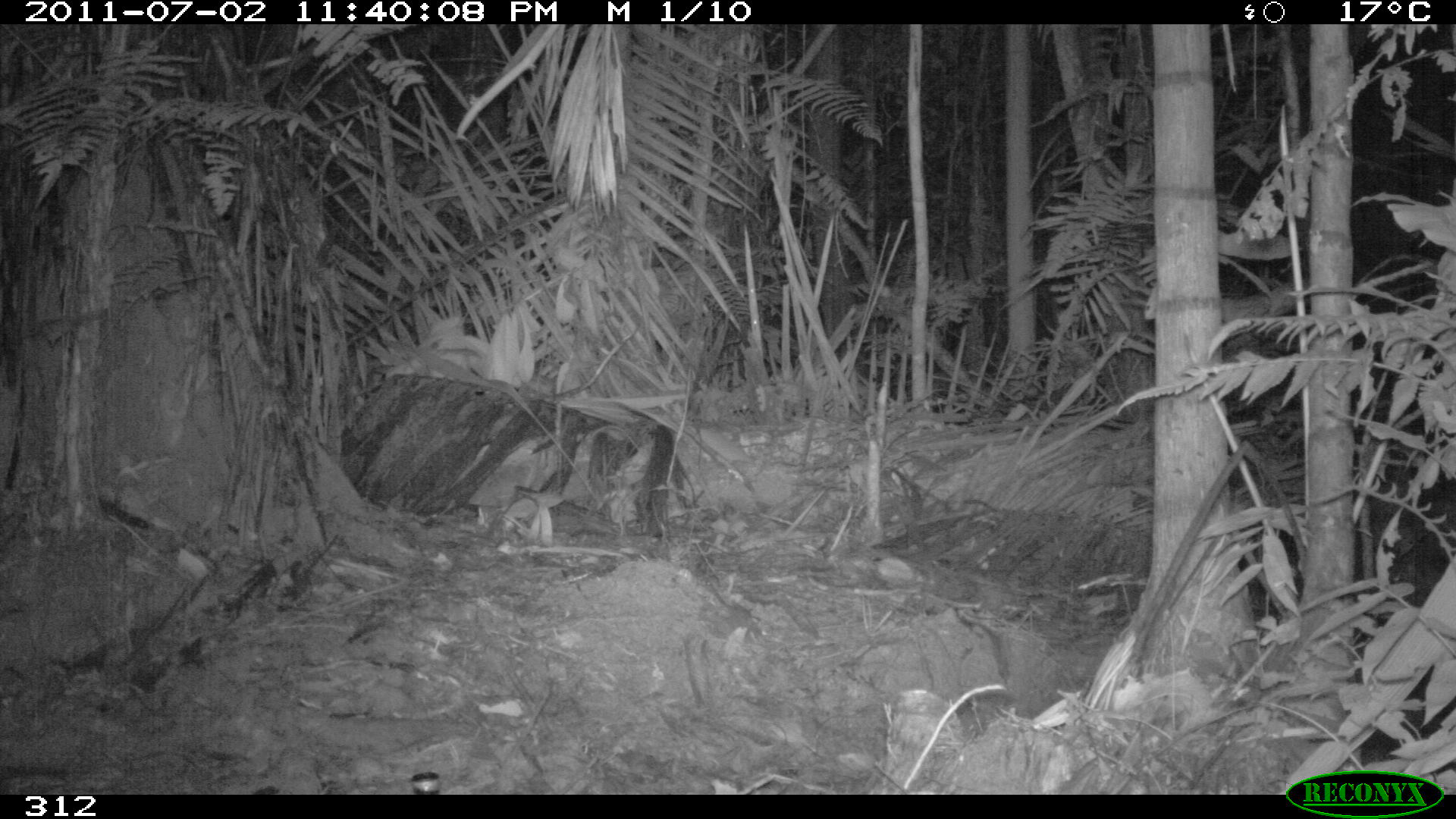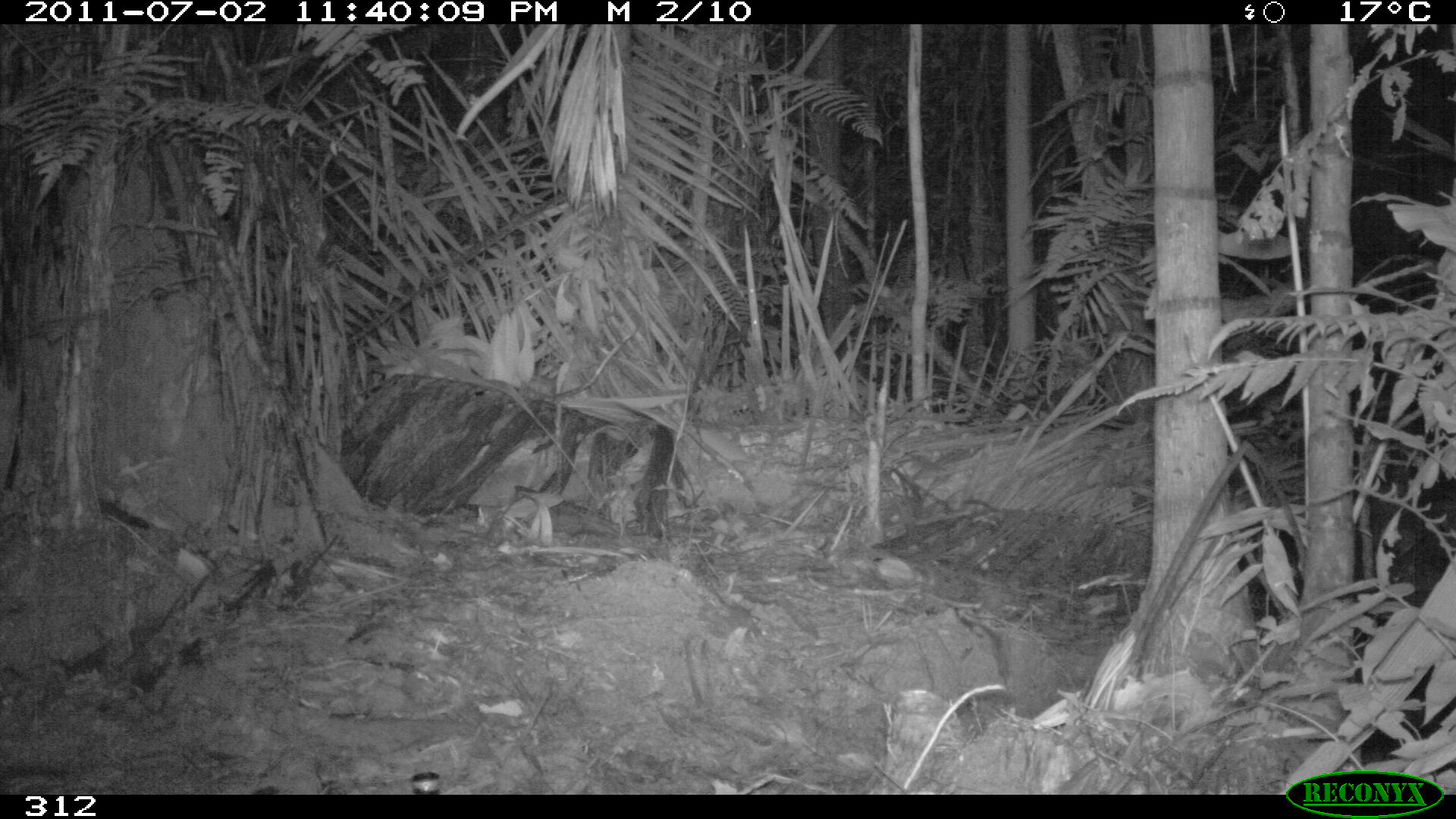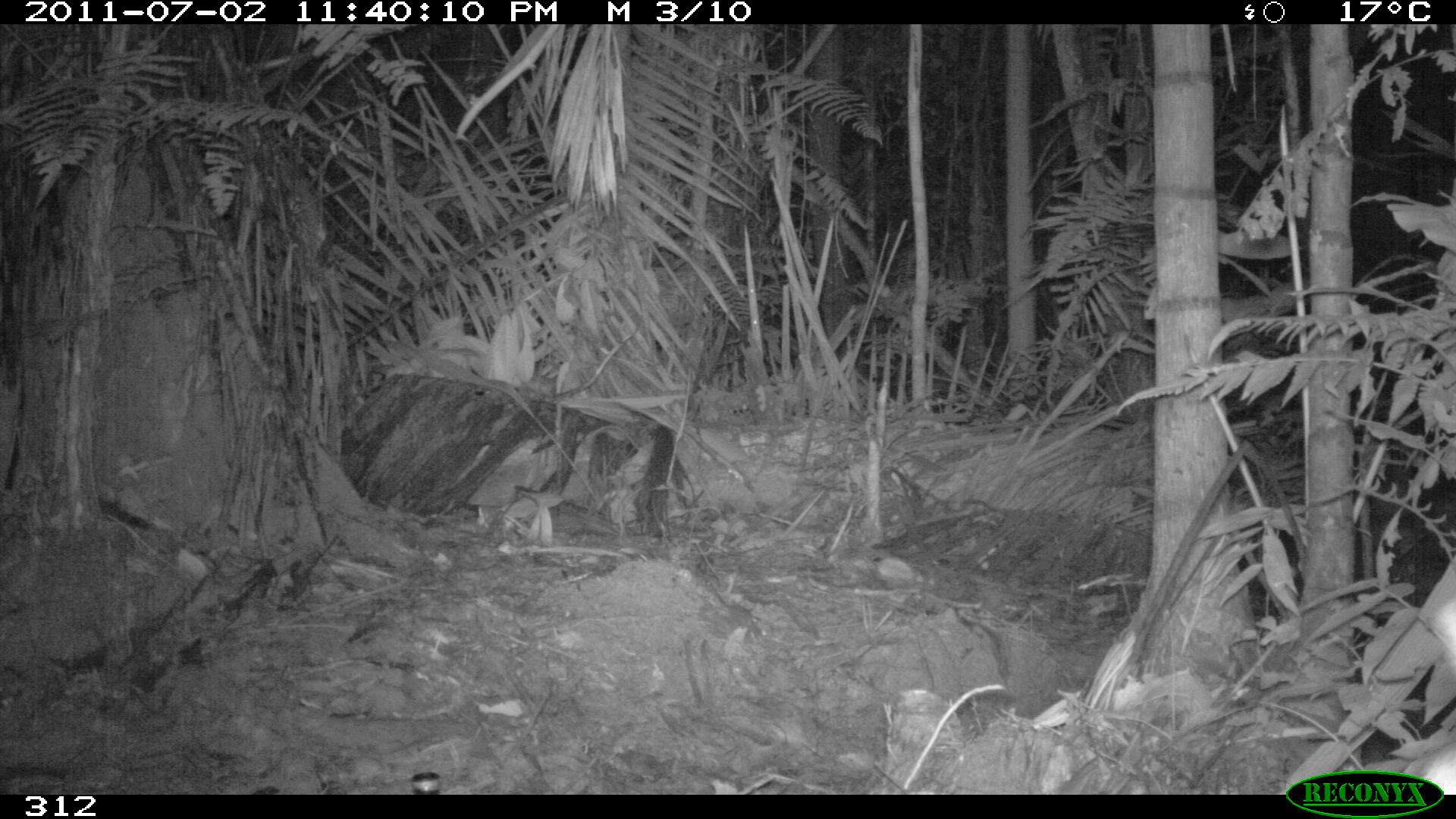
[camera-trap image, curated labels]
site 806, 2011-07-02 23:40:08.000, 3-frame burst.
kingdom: Animalia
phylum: Chordata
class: Mammalia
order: Artiodactyla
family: Cervidae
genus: Mazama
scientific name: Mazama americana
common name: red brocket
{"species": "Mazama americana (red brocket)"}